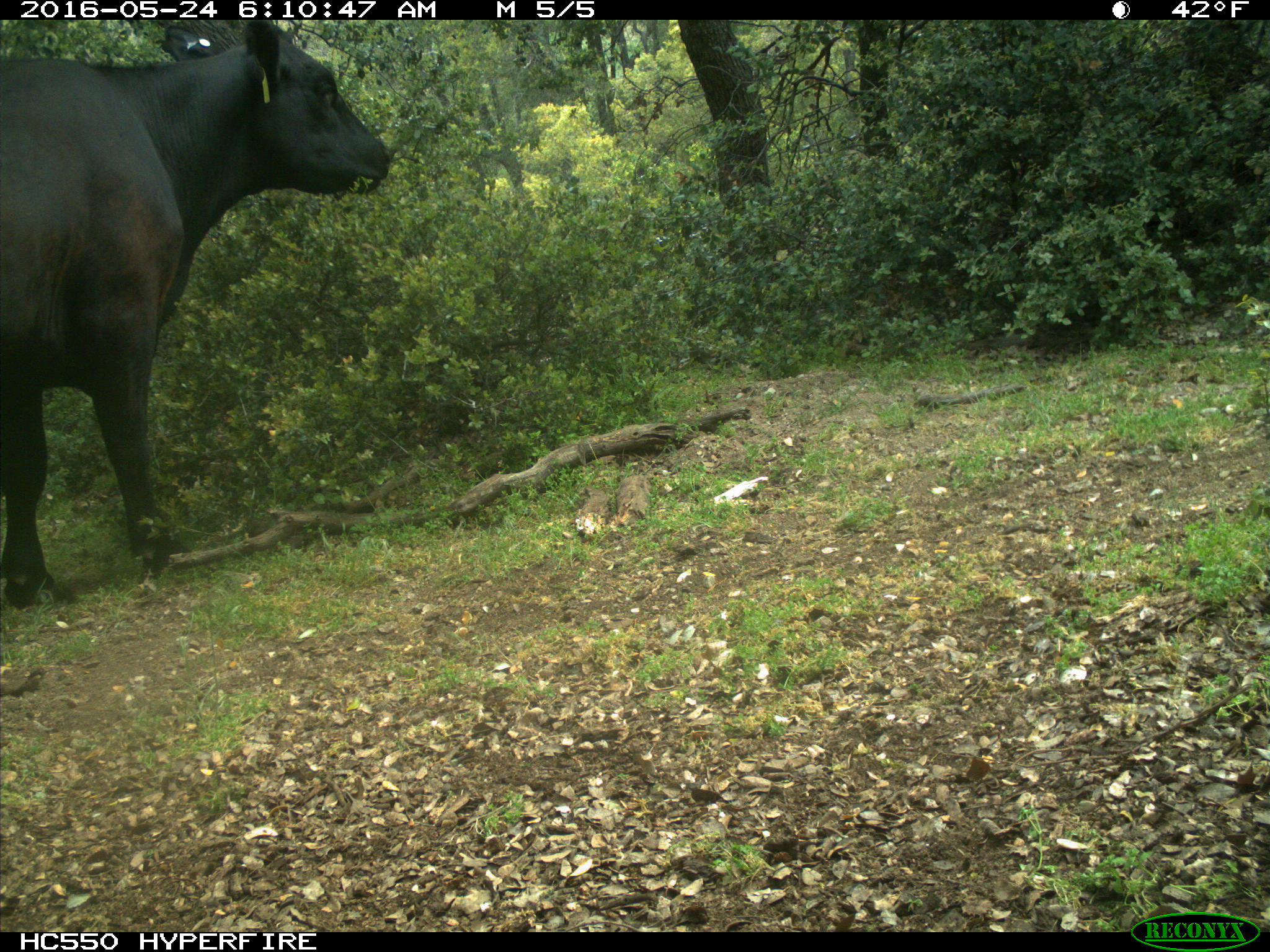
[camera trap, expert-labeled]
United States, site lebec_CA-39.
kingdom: Animalia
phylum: Chordata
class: Mammalia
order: Artiodactyla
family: Bovidae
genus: Bos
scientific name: Bos taurus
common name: domestic cow